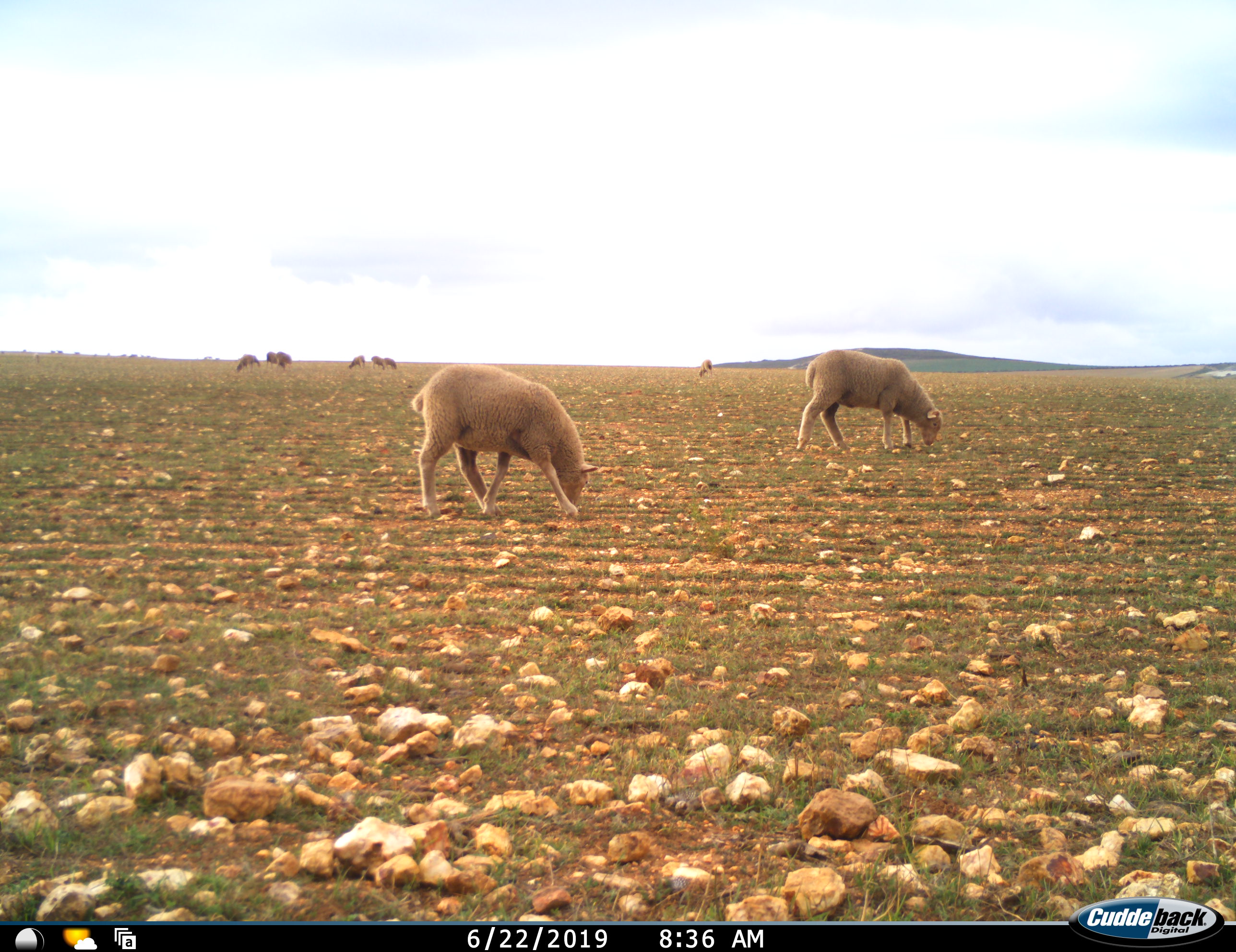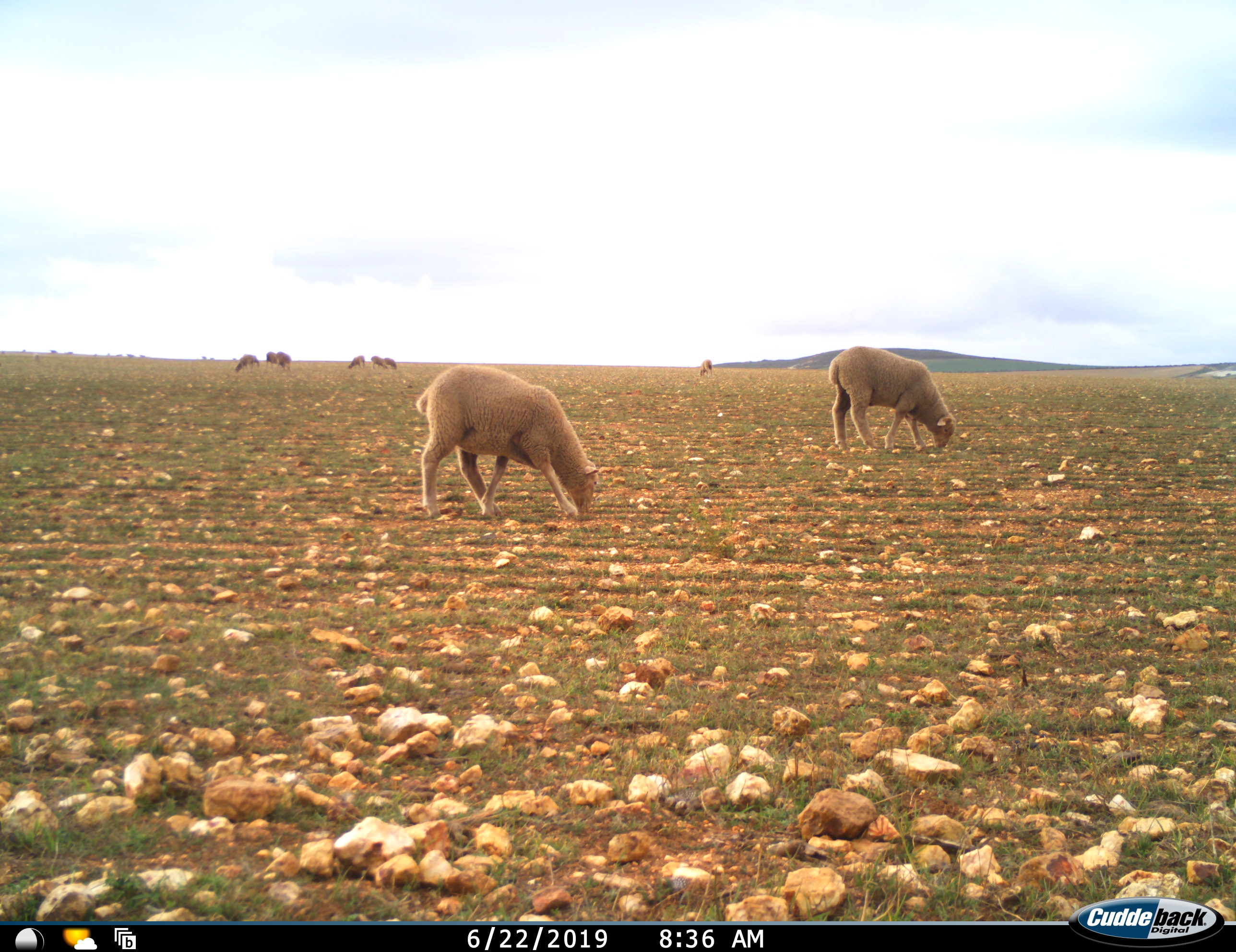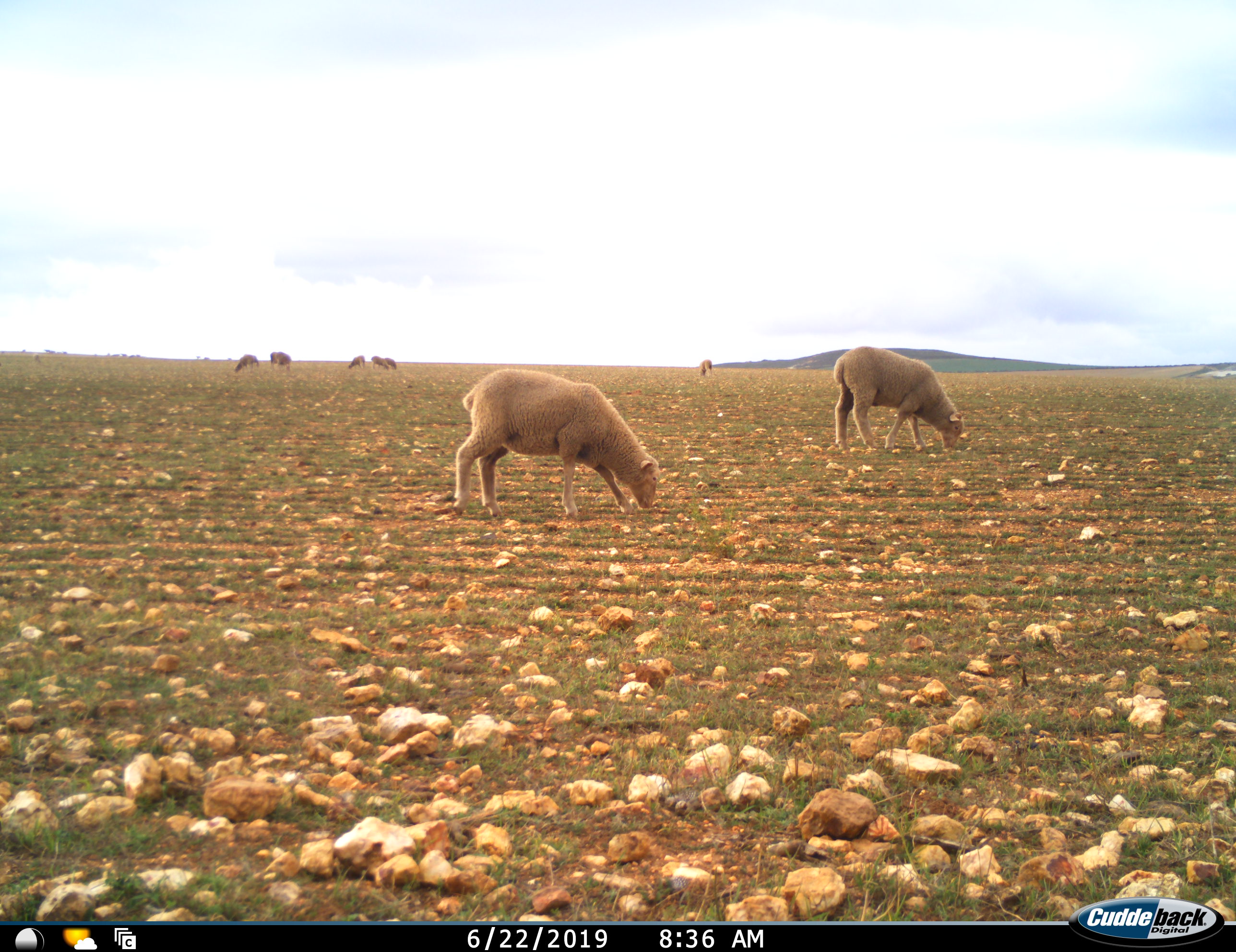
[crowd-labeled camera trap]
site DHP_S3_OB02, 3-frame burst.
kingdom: Animalia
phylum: Chordata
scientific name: Vertebrata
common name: domestic animal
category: domesticanimal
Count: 10.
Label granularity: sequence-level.